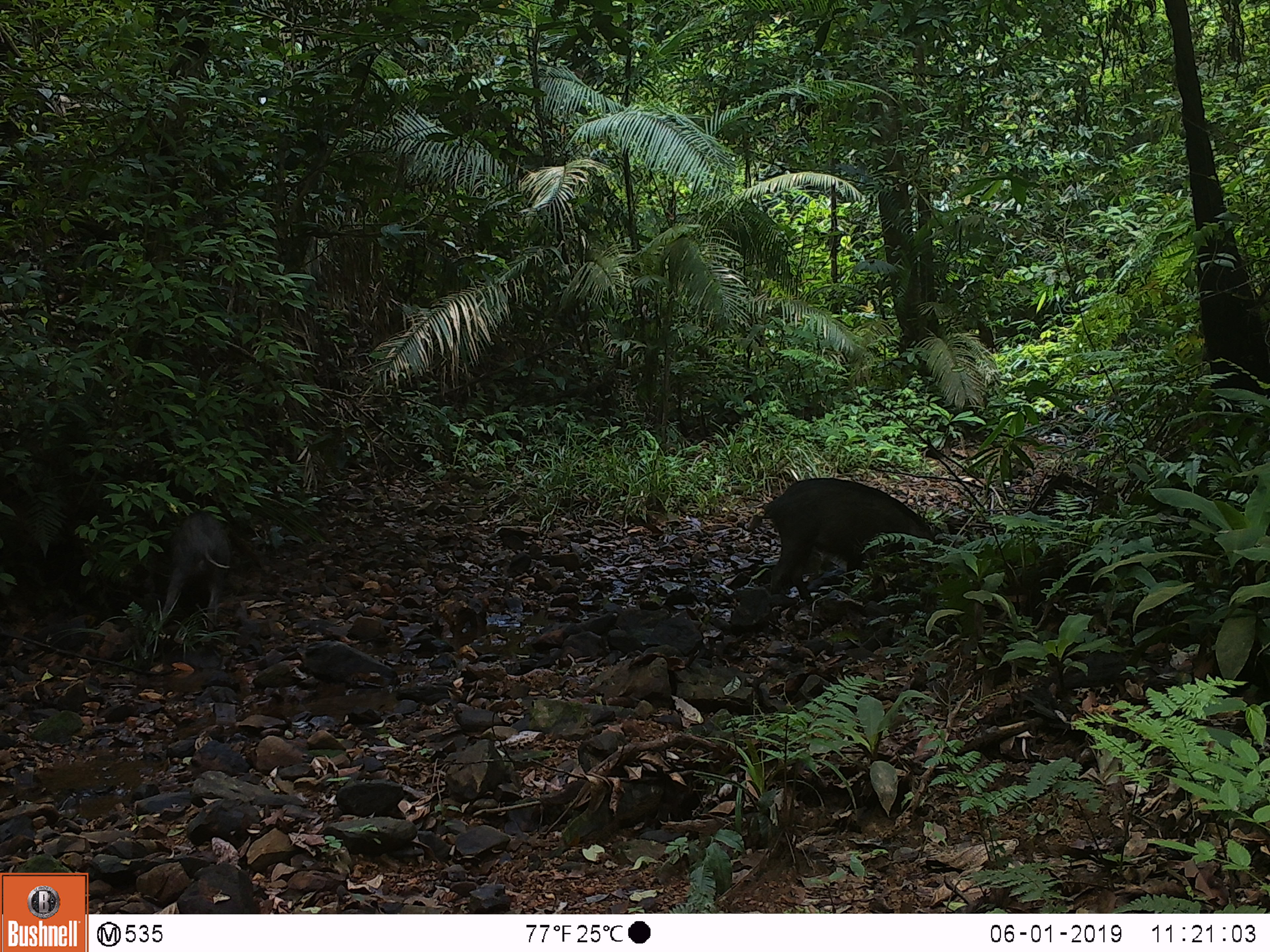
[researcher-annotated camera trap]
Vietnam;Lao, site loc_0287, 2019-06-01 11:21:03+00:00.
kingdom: Animalia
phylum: Chordata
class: Mammalia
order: Artiodactyla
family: Suidae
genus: Sus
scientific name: Sus scrofa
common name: eurasian wild pig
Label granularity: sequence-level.